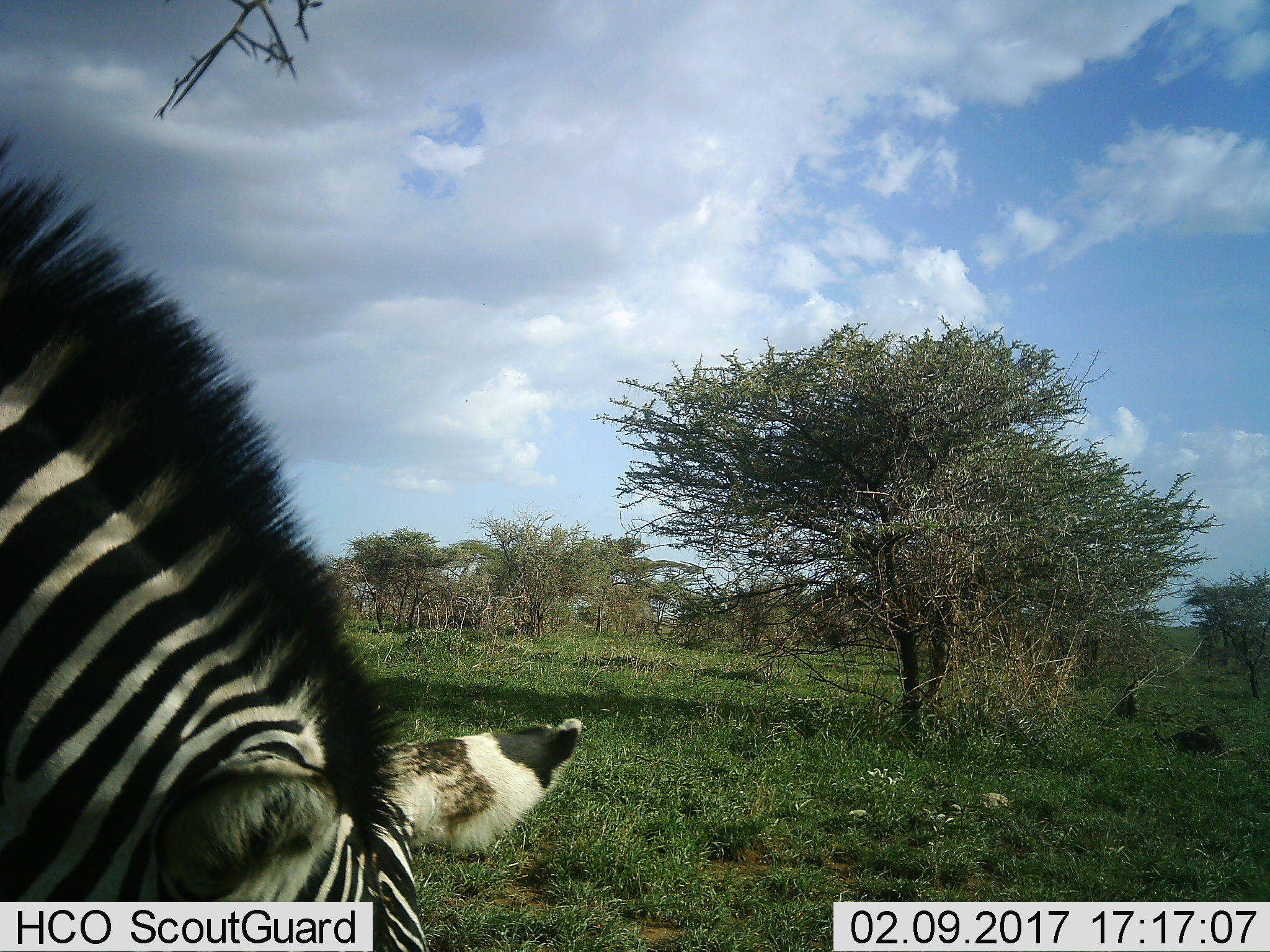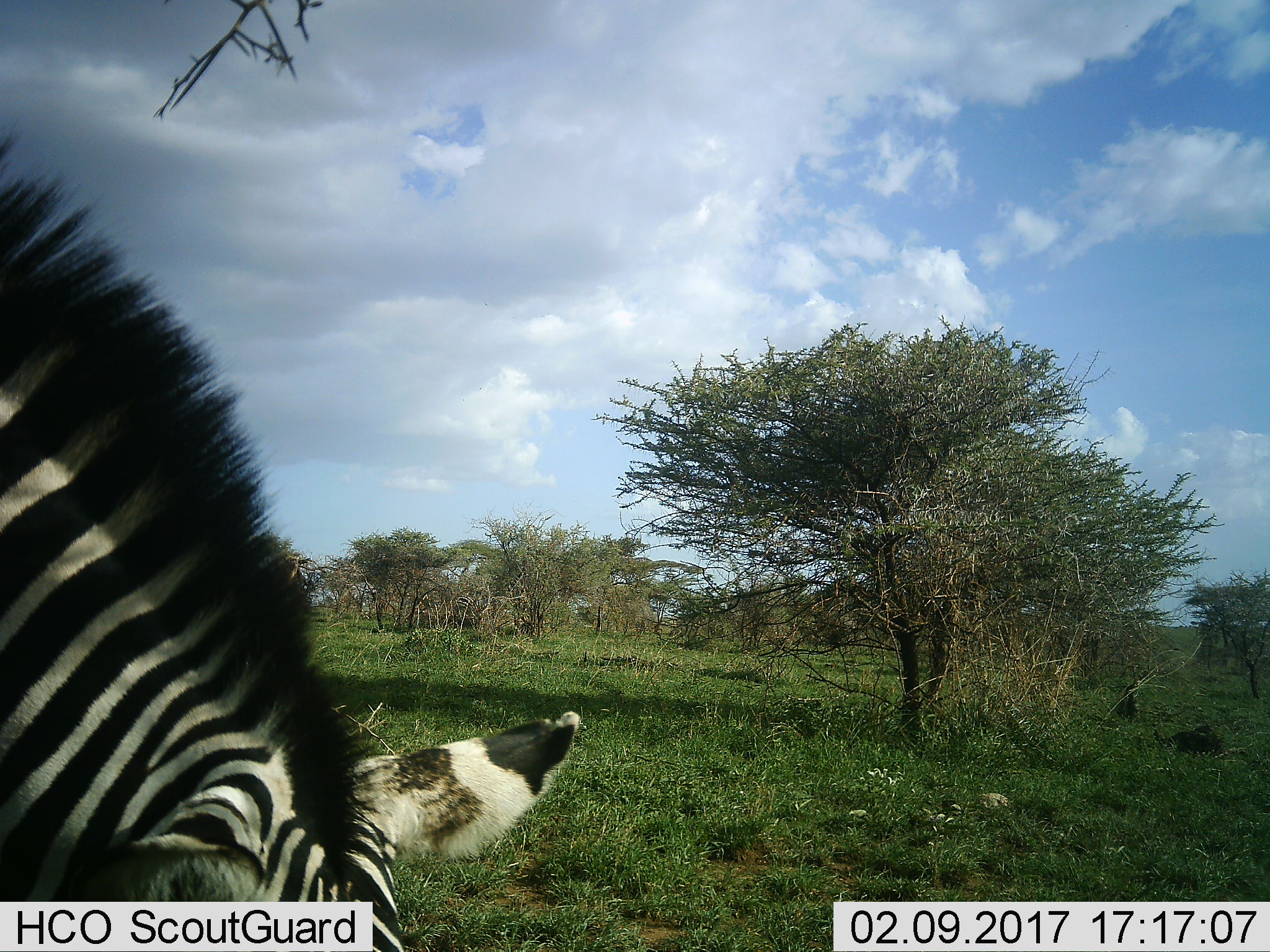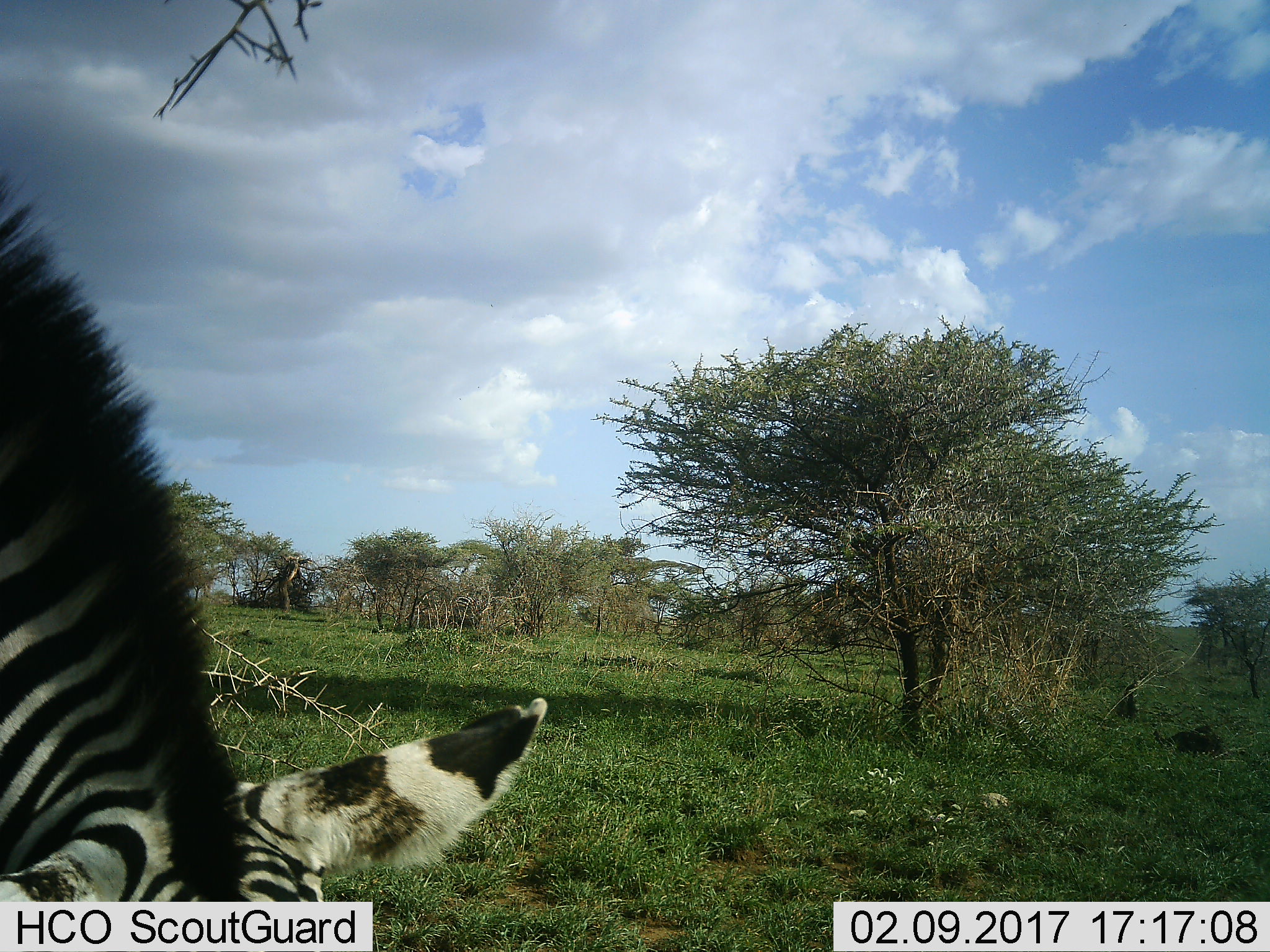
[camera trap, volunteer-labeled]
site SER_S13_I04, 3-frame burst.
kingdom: Animalia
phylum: Chordata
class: Mammalia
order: Perissodactyla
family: Equidae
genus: Equus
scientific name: Equus quagga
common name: plains zebra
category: zebraplains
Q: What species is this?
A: Zebraplains (plains zebra) (Equus quagga).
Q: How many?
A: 1.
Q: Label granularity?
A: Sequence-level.